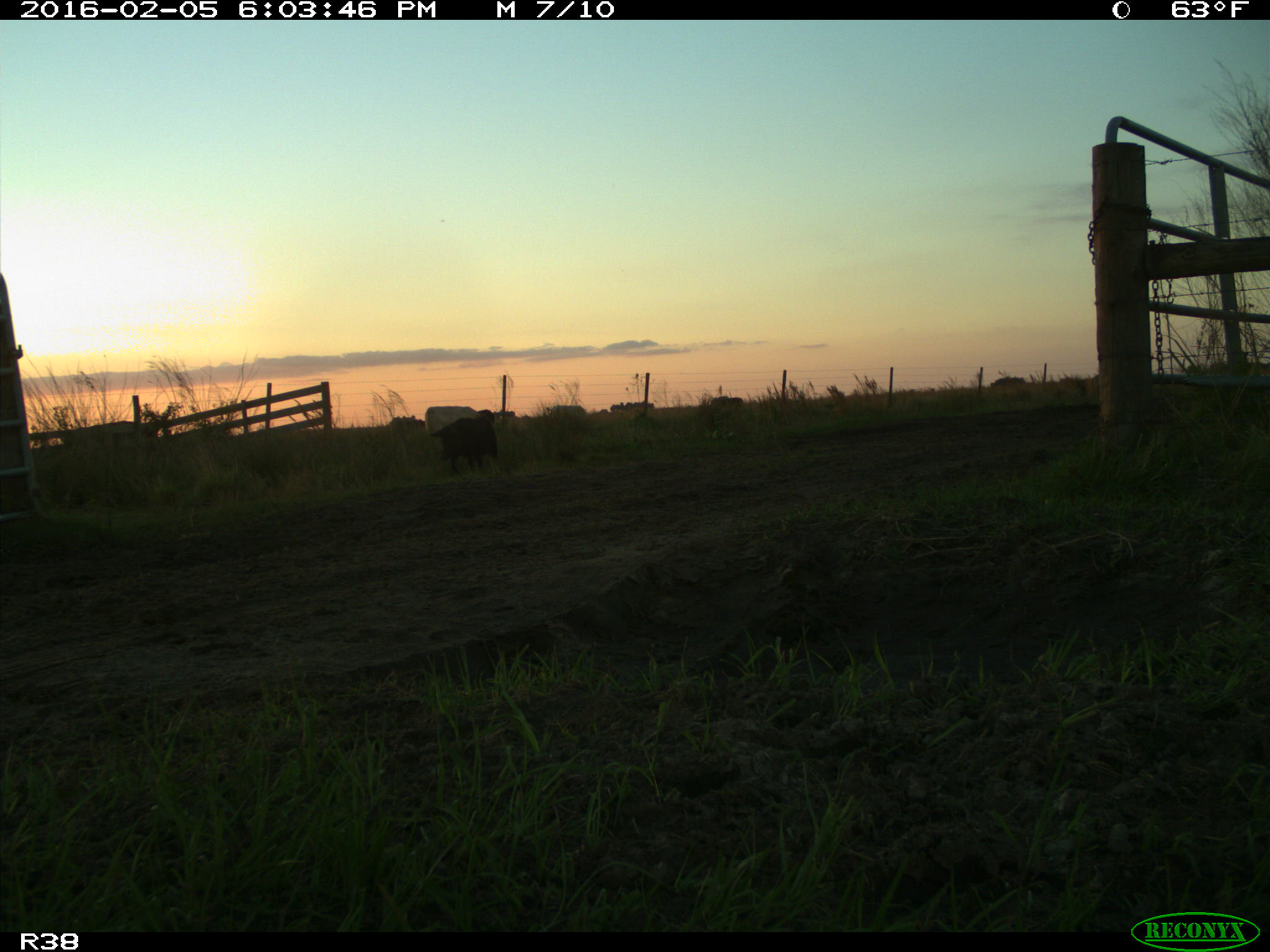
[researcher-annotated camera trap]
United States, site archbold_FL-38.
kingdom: Animalia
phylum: Chordata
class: Mammalia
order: Artiodactyla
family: Suidae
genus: Sus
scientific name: Sus scrofa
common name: wild boar